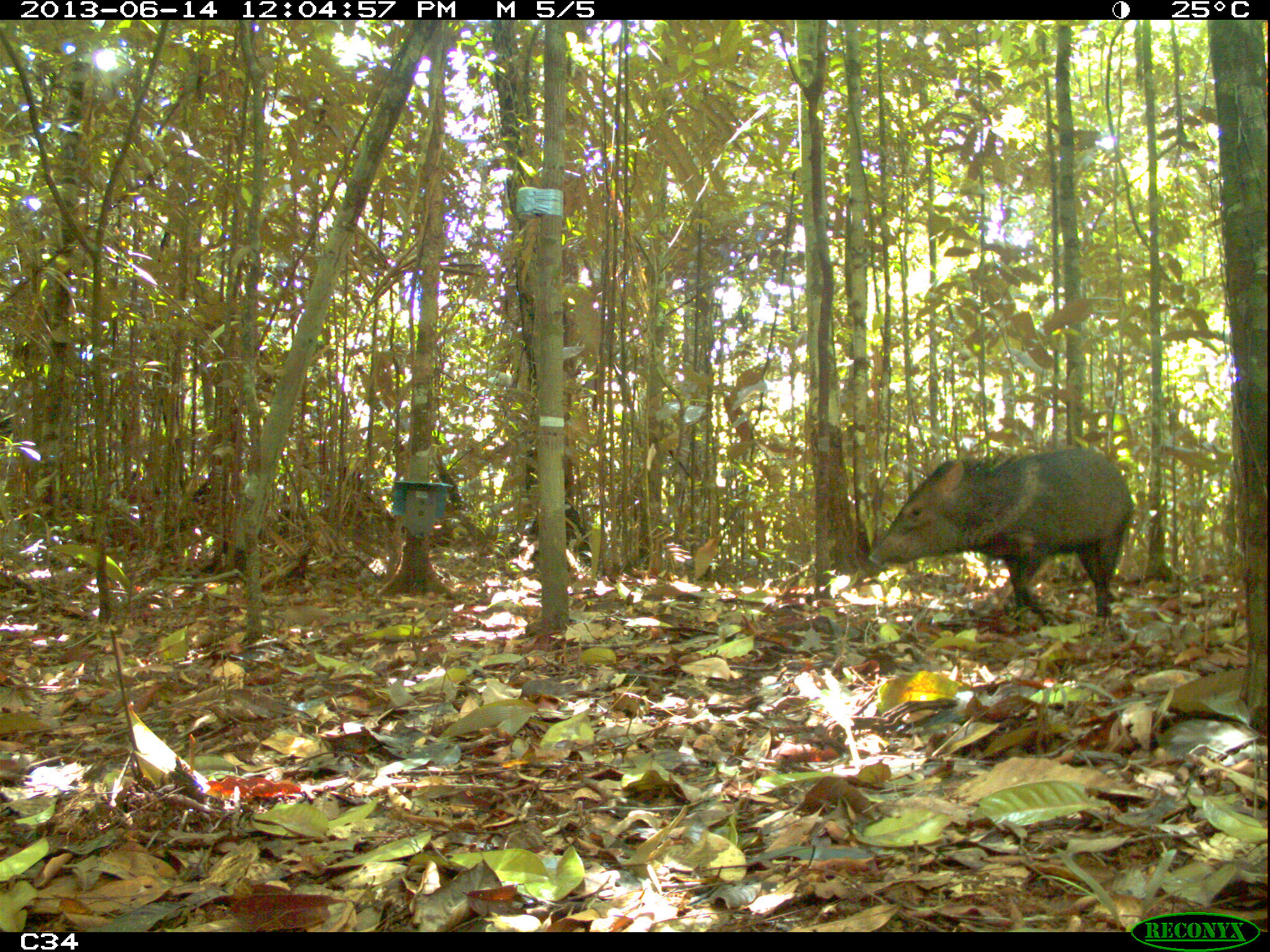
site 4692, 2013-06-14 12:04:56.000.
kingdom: Animalia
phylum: Chordata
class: Mammalia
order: Artiodactyla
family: Tayassuidae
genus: Pecari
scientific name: Pecari tajacu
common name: collared peccary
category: tayassu tajacu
Tayassu tajacu (collared peccary) (Pecari tajacu), count 1, age adult.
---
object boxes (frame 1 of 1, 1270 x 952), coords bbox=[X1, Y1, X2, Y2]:
tayassu tajacu: bbox=[867, 446, 1136, 624]